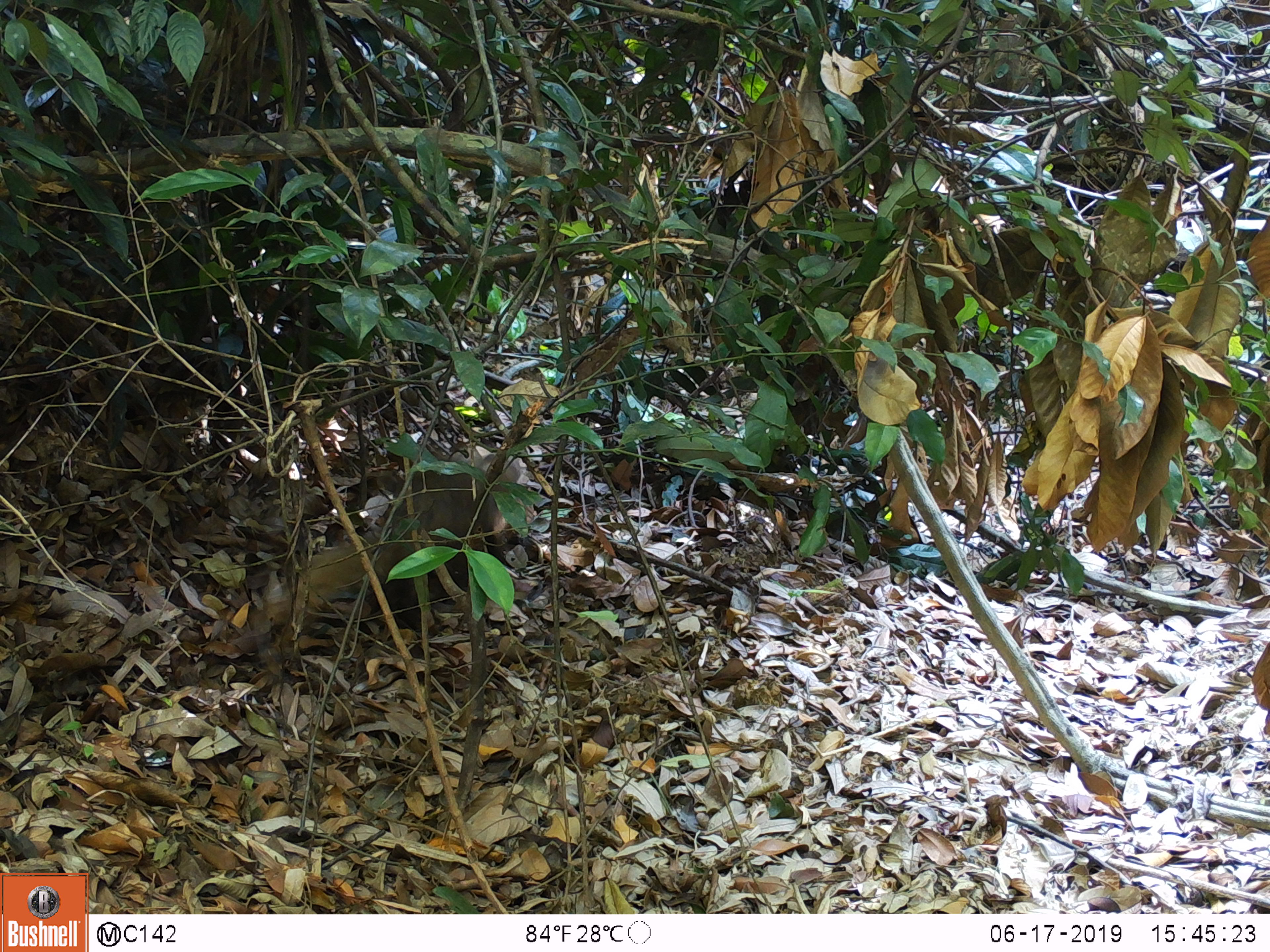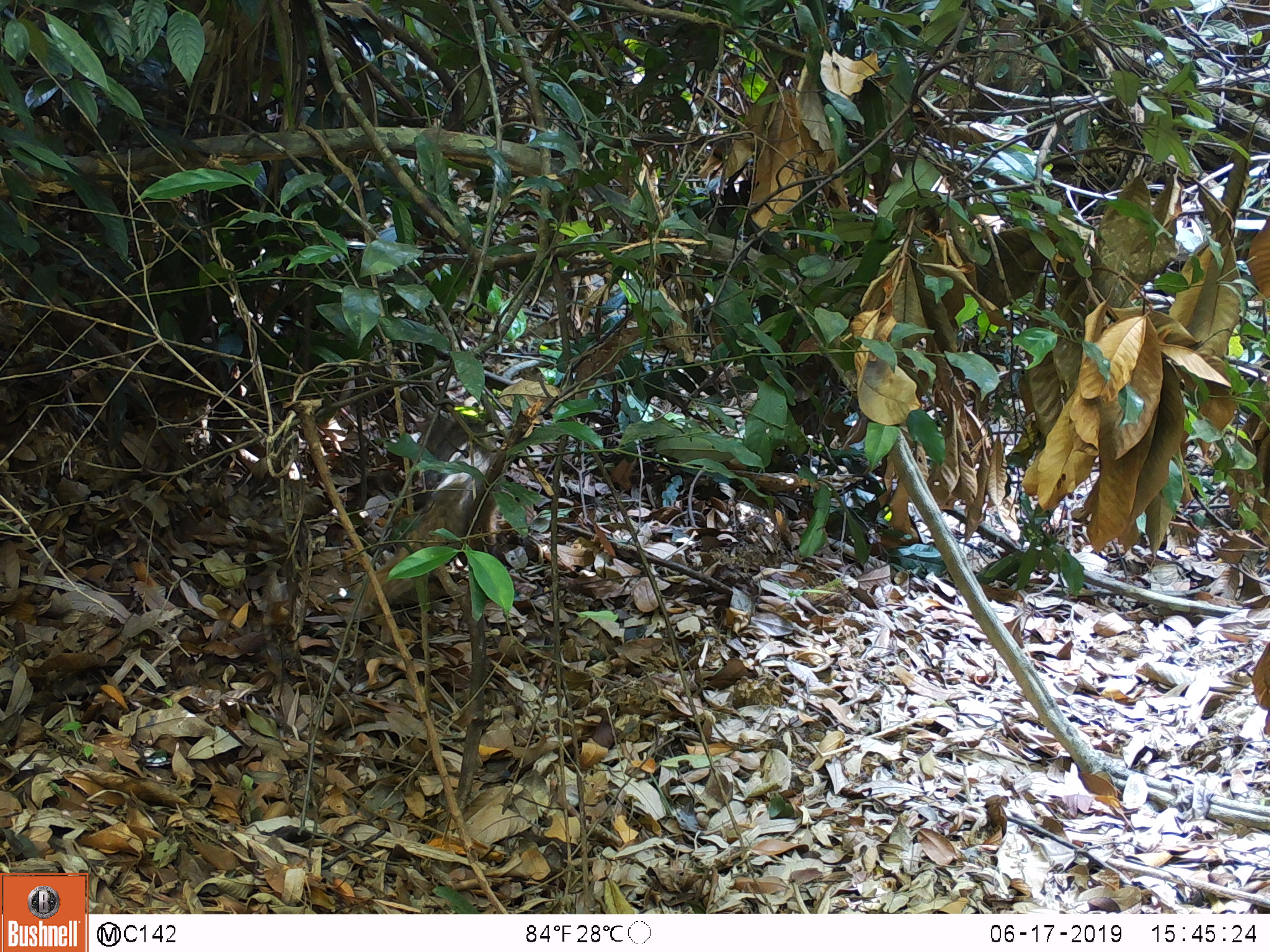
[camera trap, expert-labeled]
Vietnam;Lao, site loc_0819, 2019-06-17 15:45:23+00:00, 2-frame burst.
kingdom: Animalia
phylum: Chordata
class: Mammalia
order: Carnivora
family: Herpestidae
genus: Urva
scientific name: Urva urva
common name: crab-eating mongoose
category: crab eating mongoose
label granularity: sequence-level